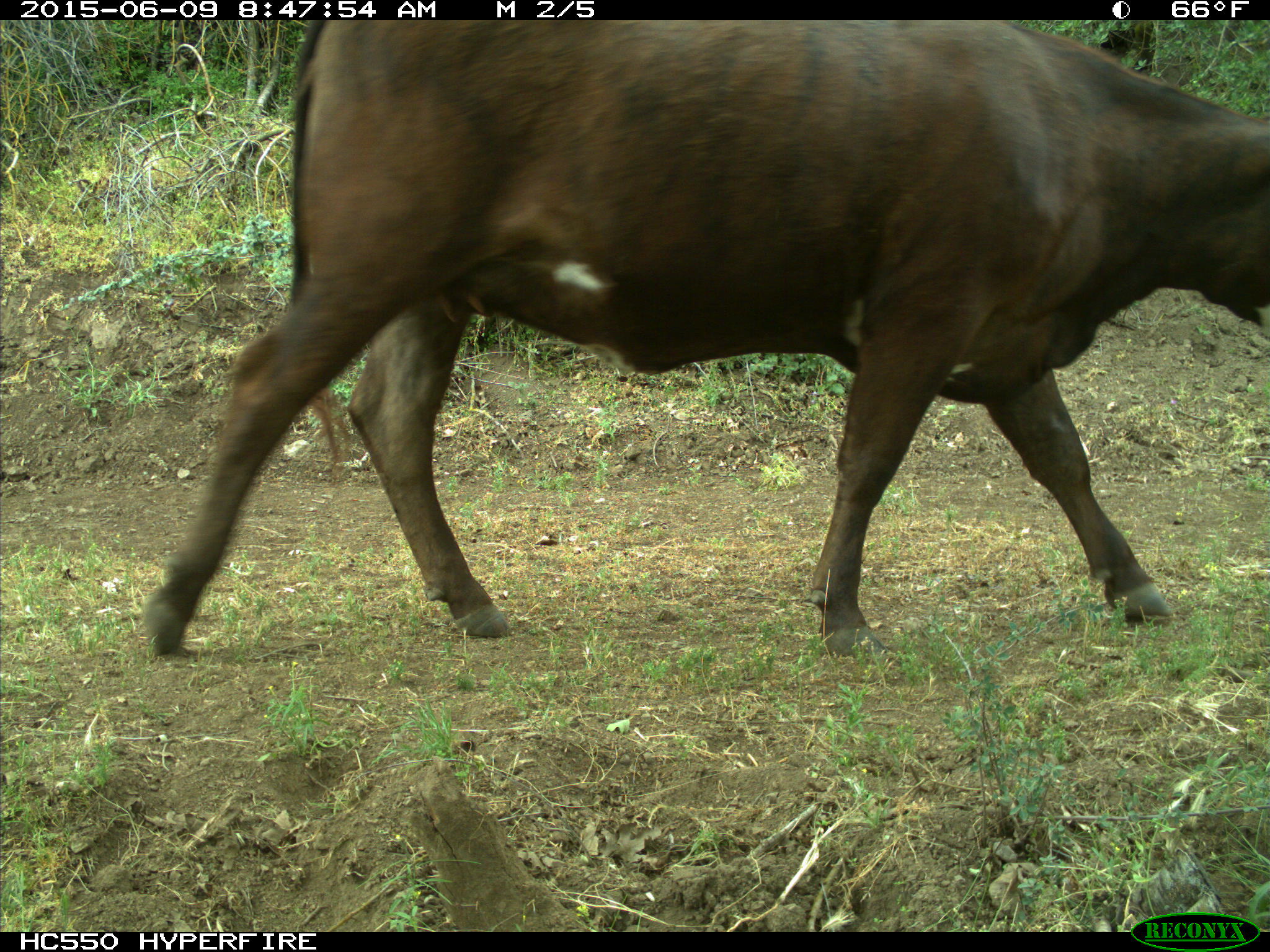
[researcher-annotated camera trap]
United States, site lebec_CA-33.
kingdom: Animalia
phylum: Chordata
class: Mammalia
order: Artiodactyla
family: Bovidae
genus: Bos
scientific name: Bos taurus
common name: domestic cow